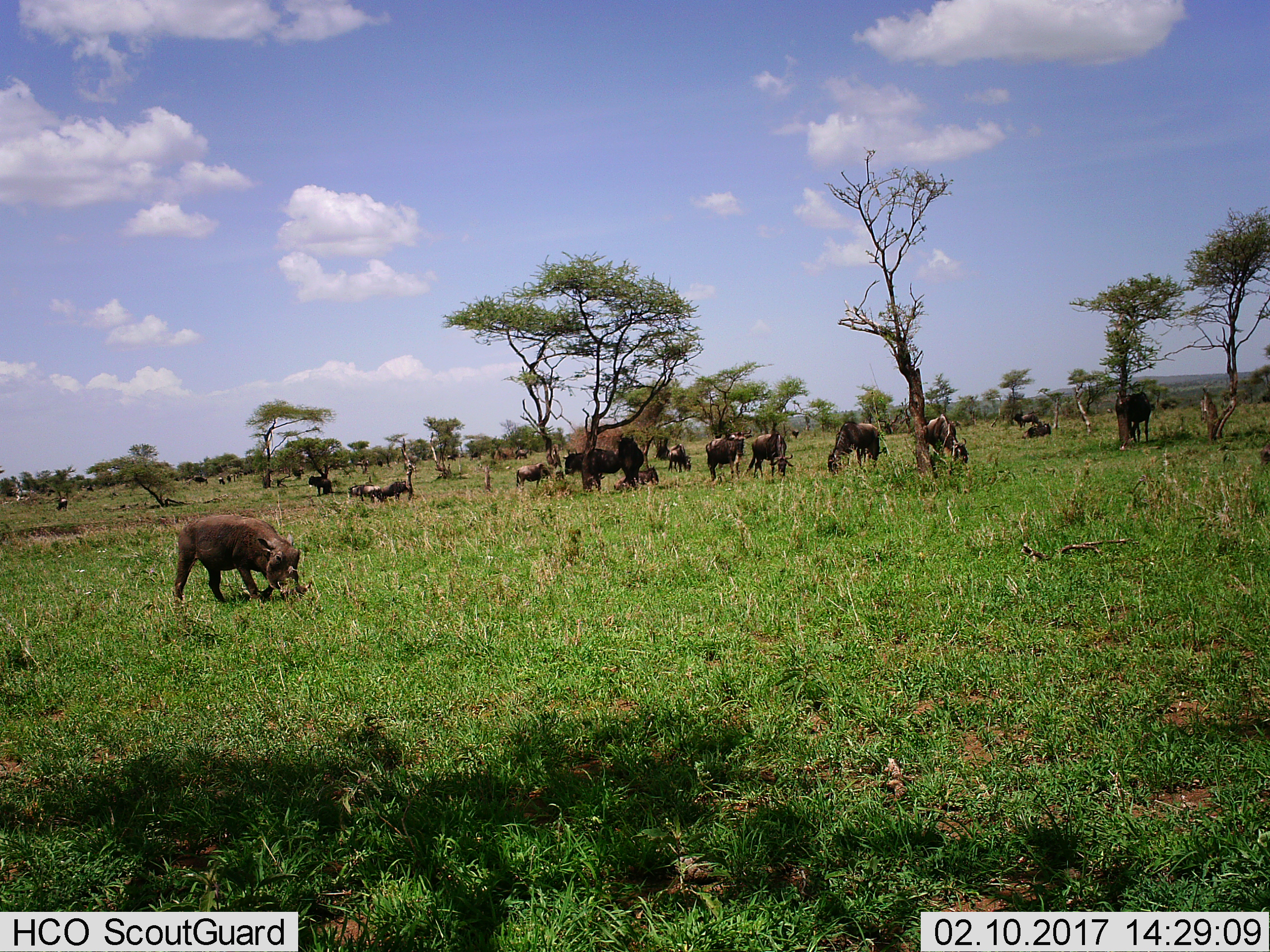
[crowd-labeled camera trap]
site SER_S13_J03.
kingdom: Animalia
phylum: Chordata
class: Mammalia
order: Artiodactyla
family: Bovidae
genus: Connochaetes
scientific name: Connochaetes taurinus taurinus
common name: blue wildebeest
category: wildebeestblue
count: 11-50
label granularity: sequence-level